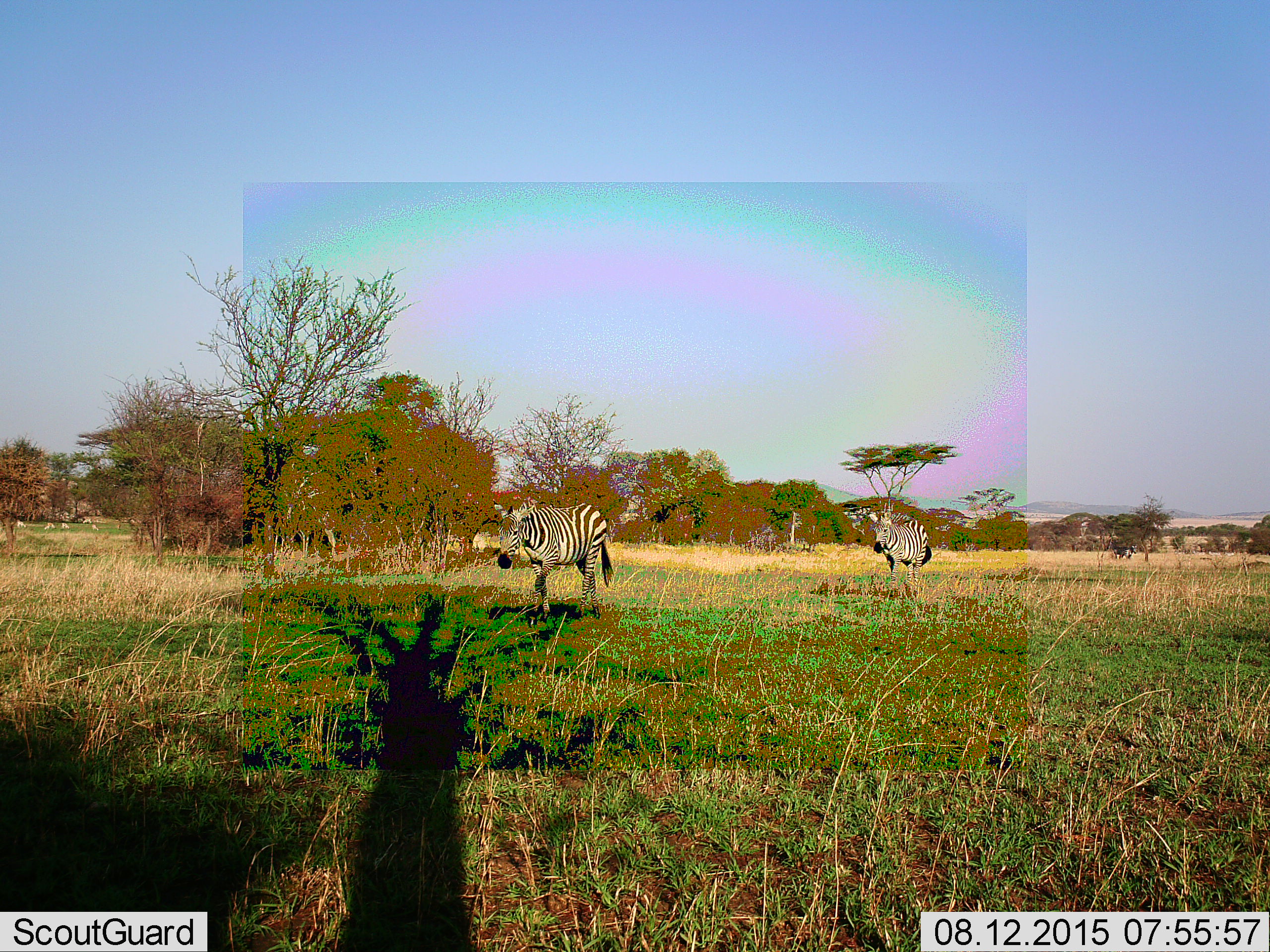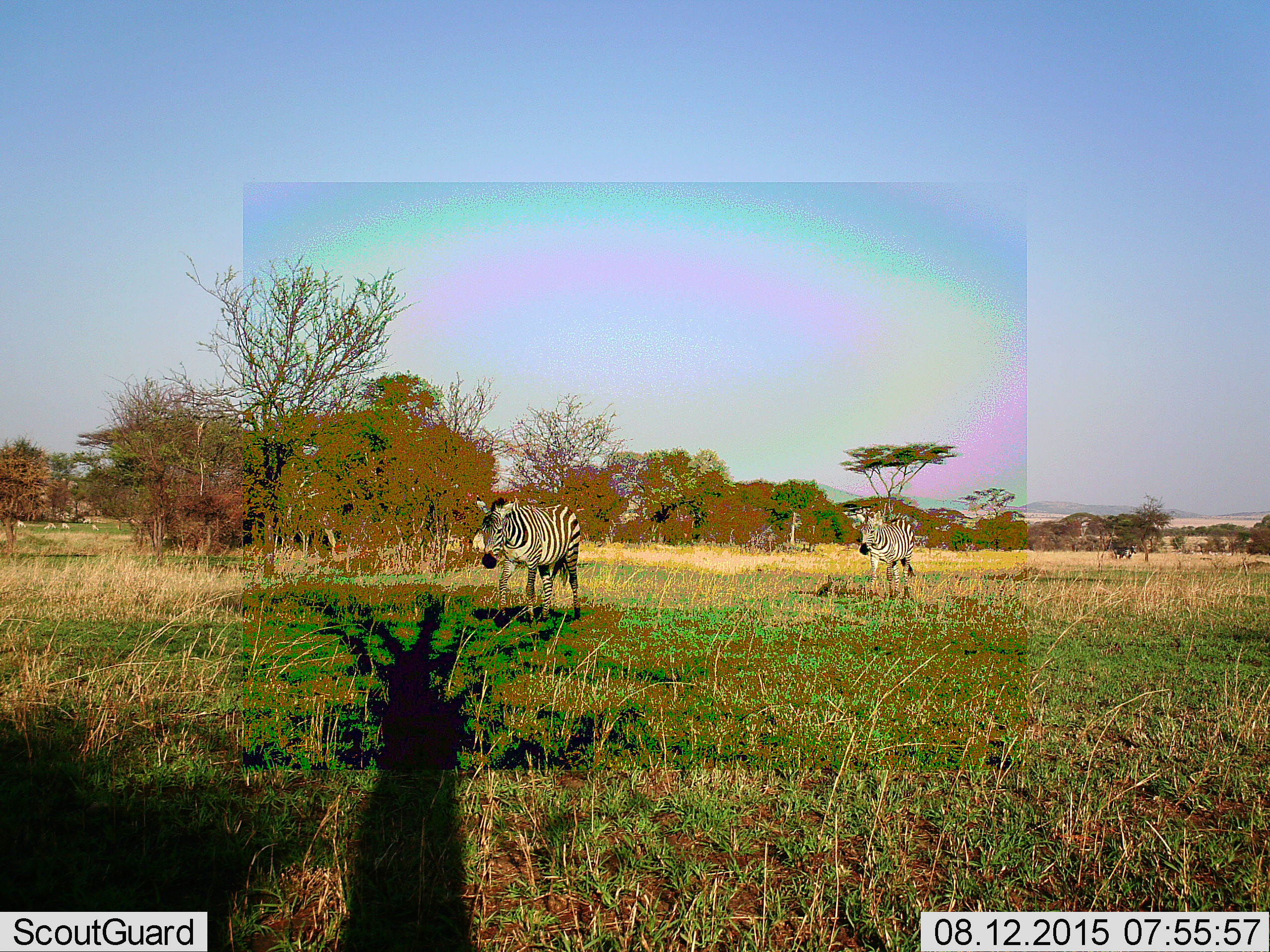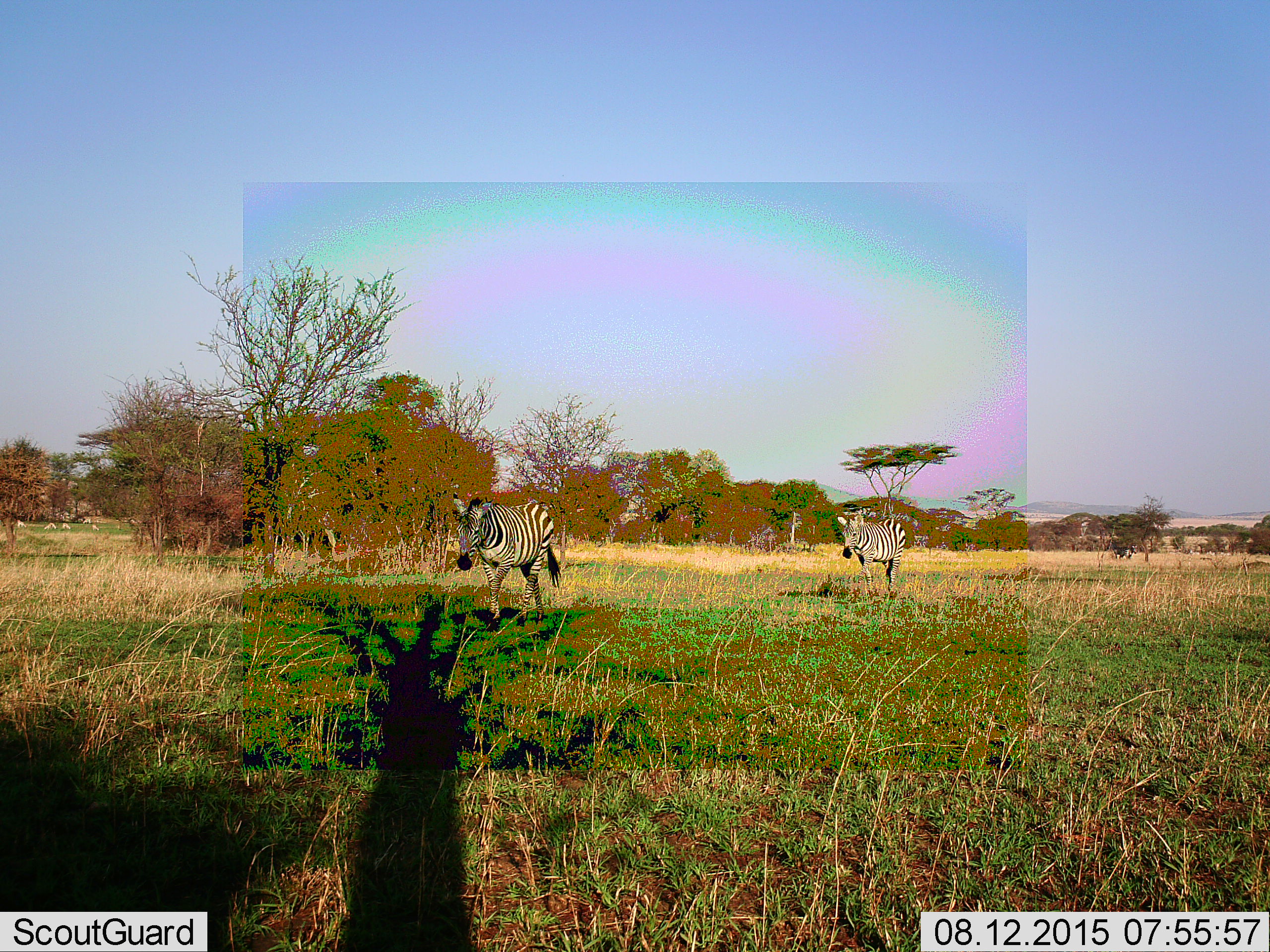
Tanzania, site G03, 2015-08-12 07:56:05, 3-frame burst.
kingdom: Animalia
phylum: Chordata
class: Mammalia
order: Perissodactyla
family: Equidae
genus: Equus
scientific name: Equus quagga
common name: plains zebra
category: zebra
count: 2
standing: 33%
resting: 0%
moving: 100%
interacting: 0%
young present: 0%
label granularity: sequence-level